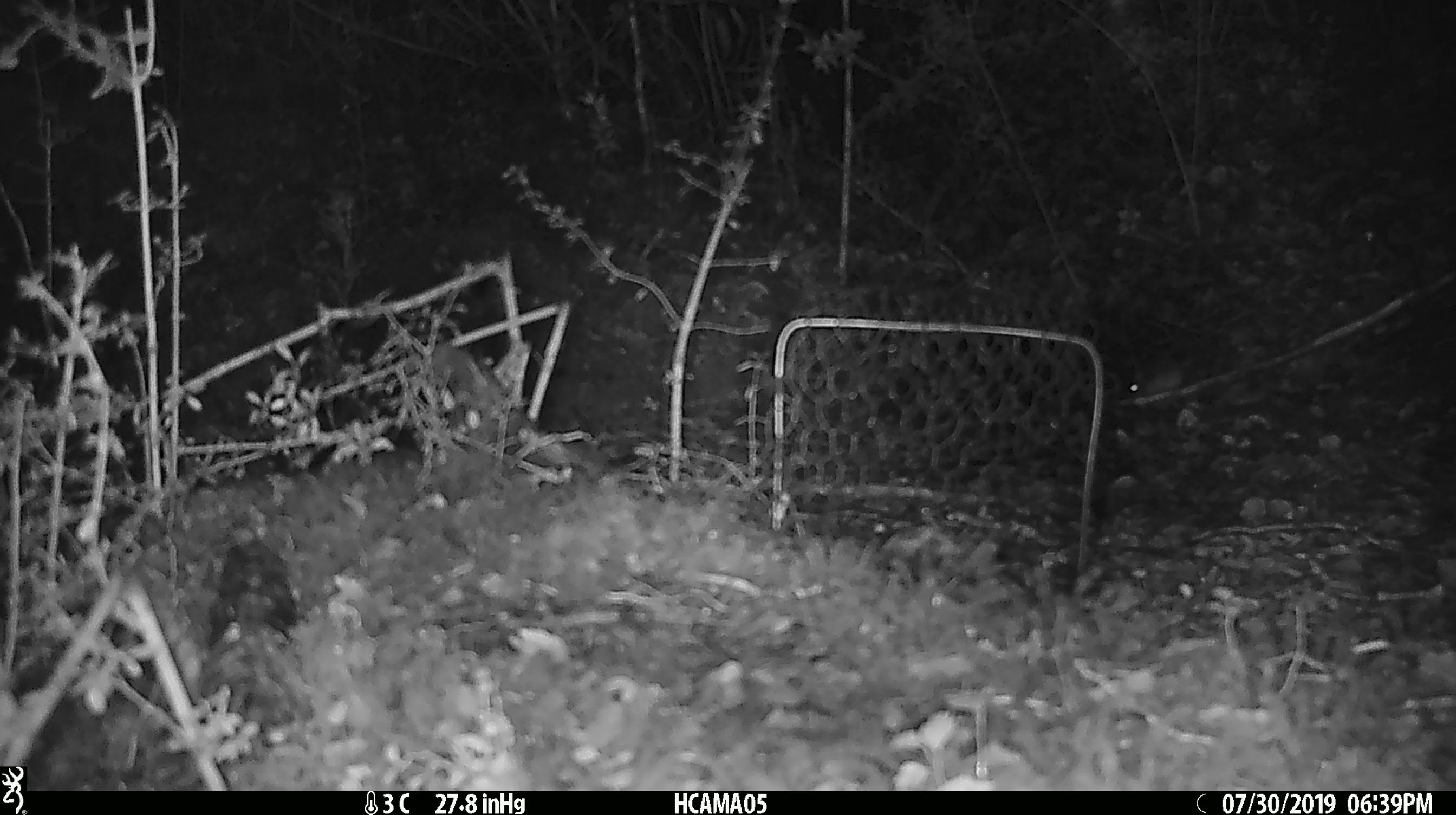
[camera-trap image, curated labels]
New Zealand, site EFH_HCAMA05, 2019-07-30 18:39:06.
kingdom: Animalia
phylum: Chordata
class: Mammalia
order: Rodentia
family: Muridae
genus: Mus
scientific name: Mus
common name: mouse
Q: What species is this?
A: Mouse (Mus).